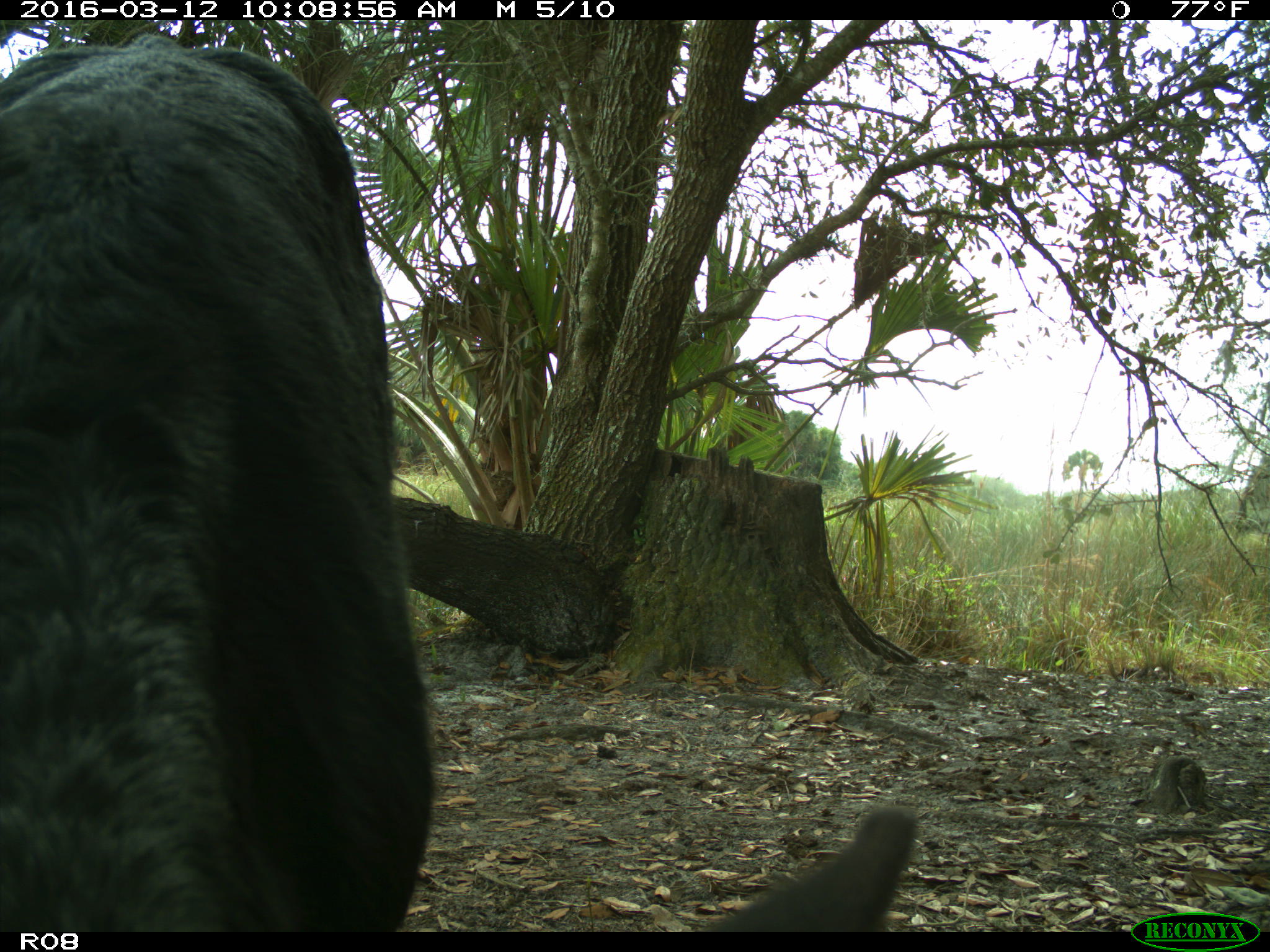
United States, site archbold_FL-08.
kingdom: Animalia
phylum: Chordata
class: Mammalia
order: Artiodactyla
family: Bovidae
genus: Bos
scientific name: Bos taurus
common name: domestic cow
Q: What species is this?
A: Bos taurus (domestic cow).